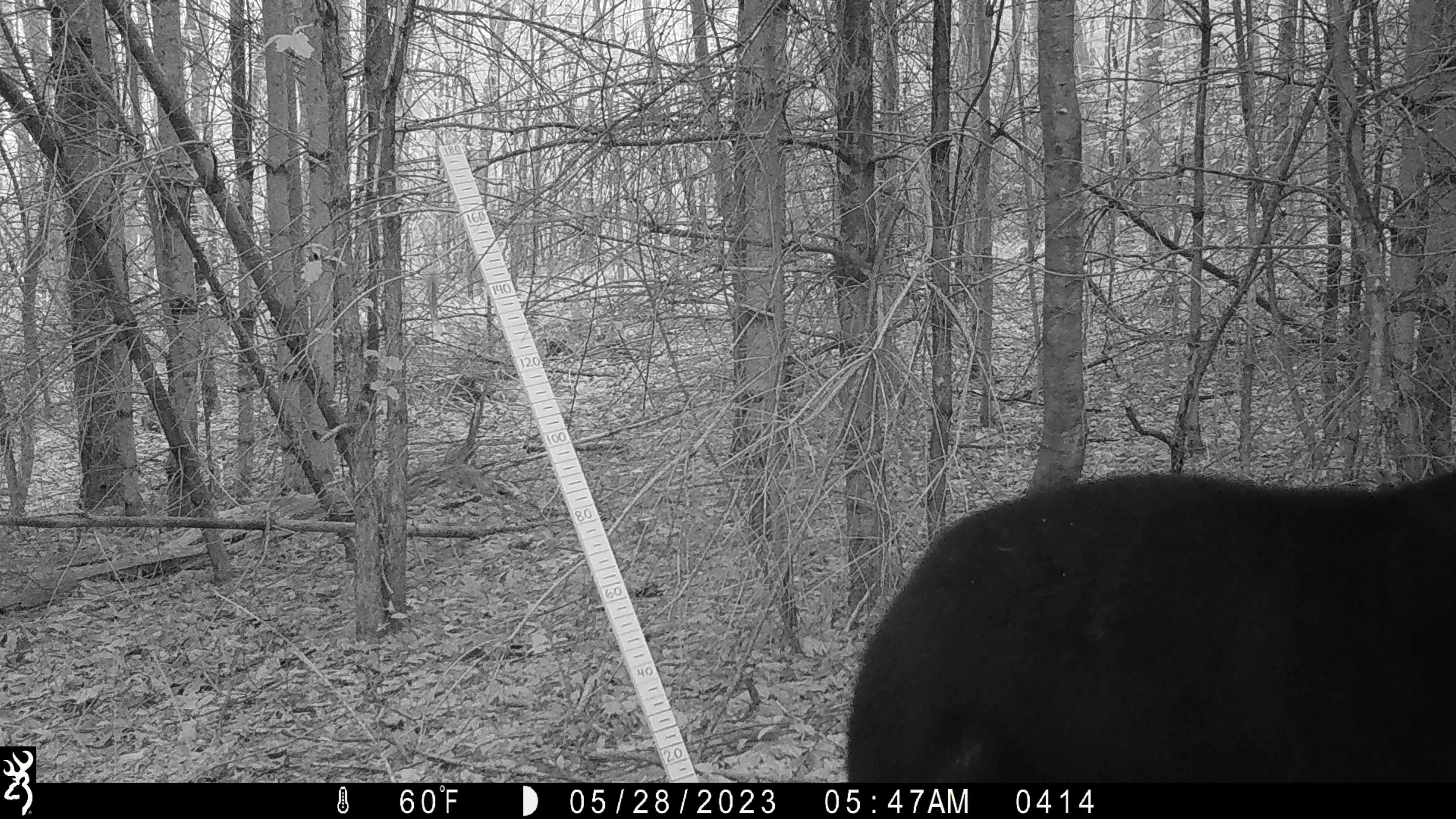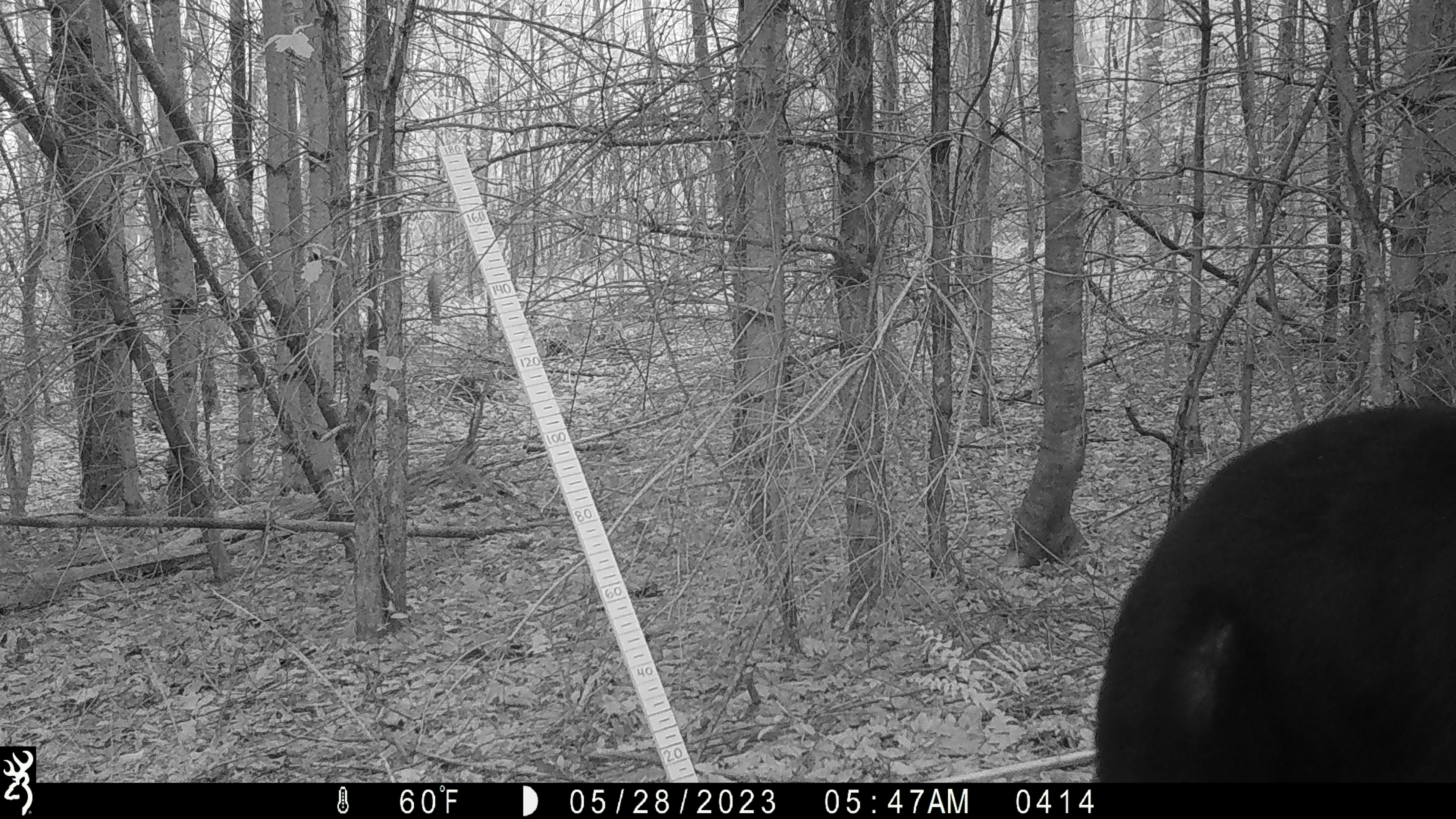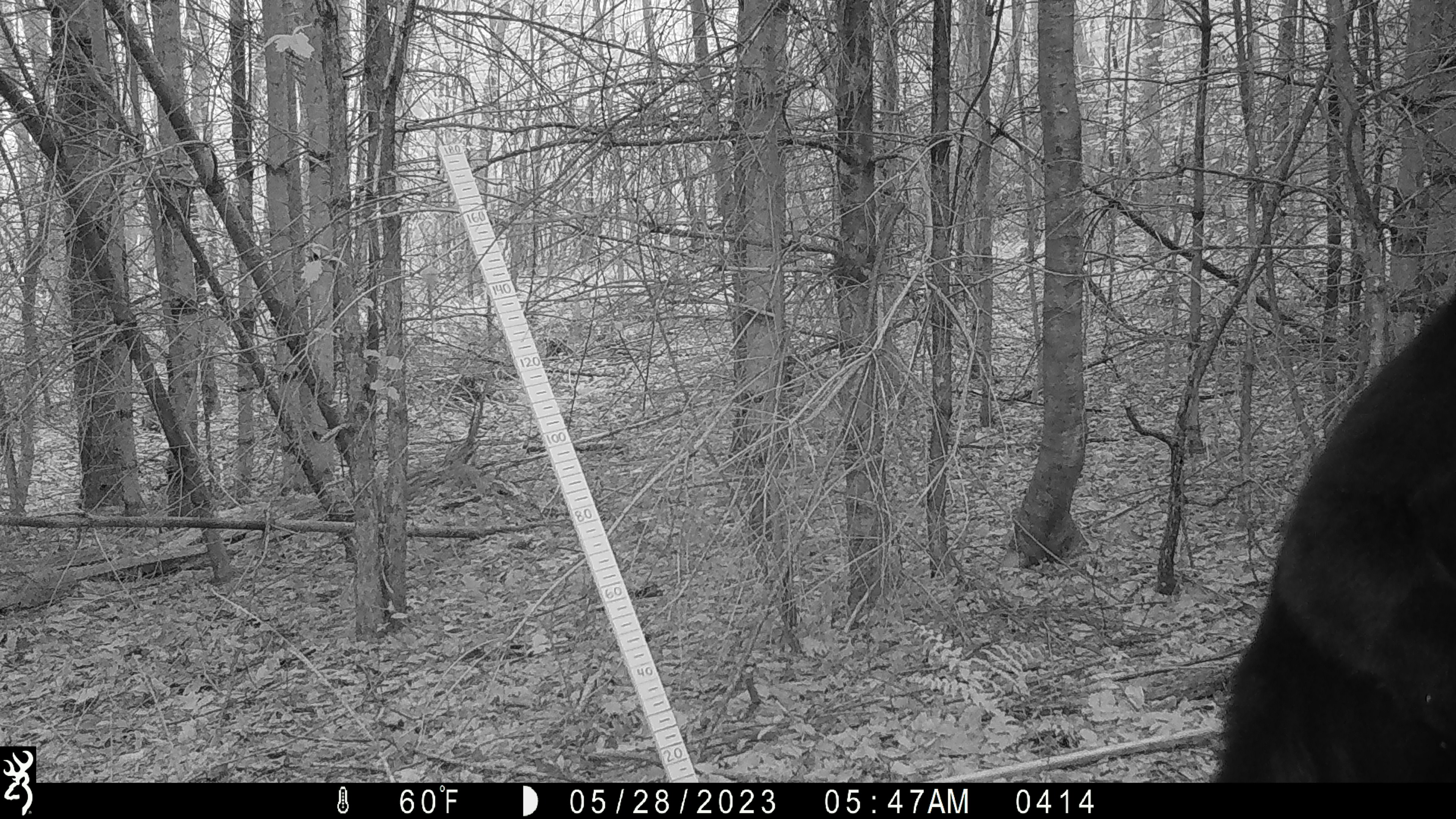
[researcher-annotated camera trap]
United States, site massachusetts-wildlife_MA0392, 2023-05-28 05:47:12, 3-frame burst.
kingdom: Animalia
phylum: Chordata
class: Mammalia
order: Carnivora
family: Ursidae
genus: Ursus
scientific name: Ursus americanus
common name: black bear